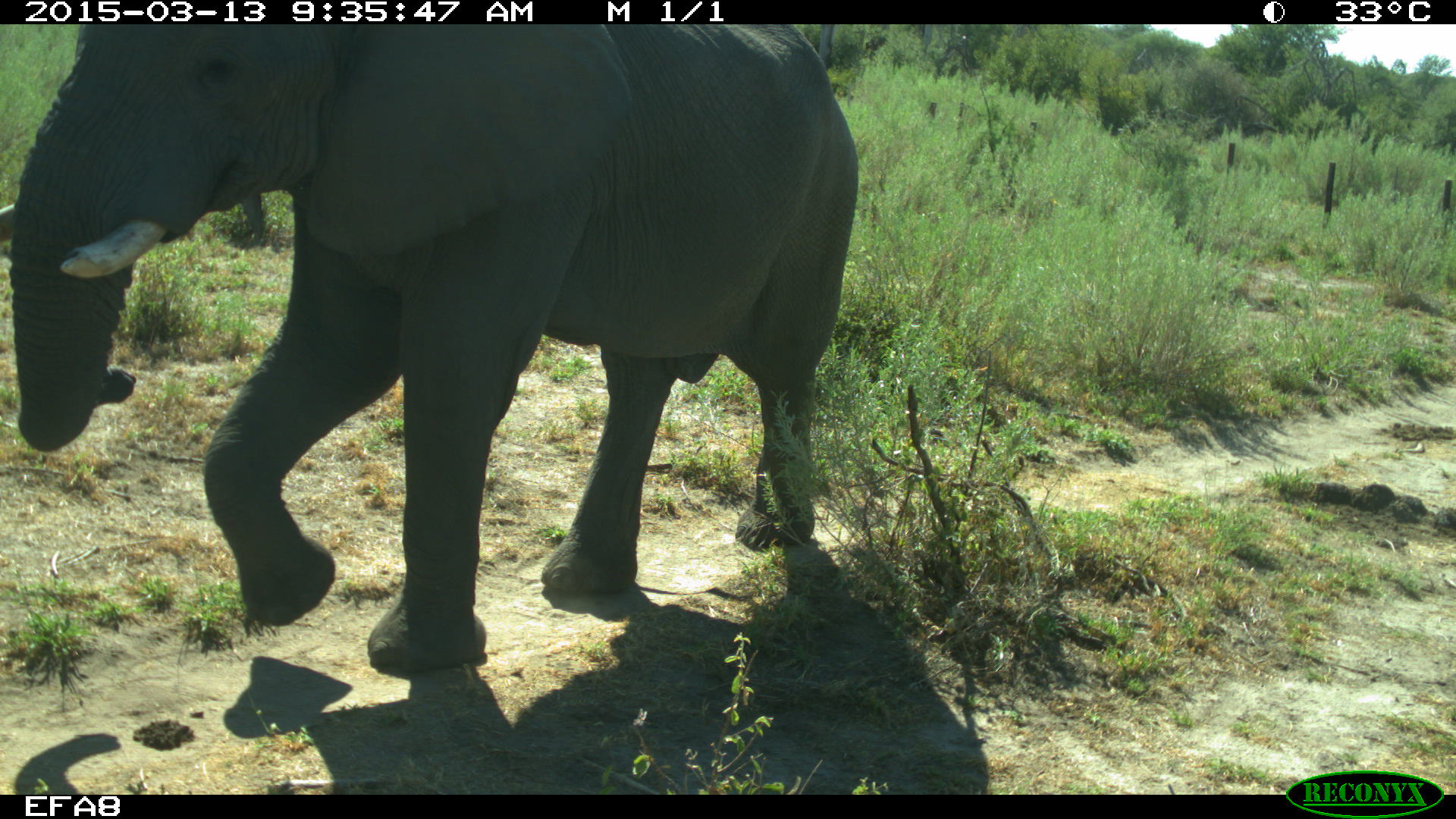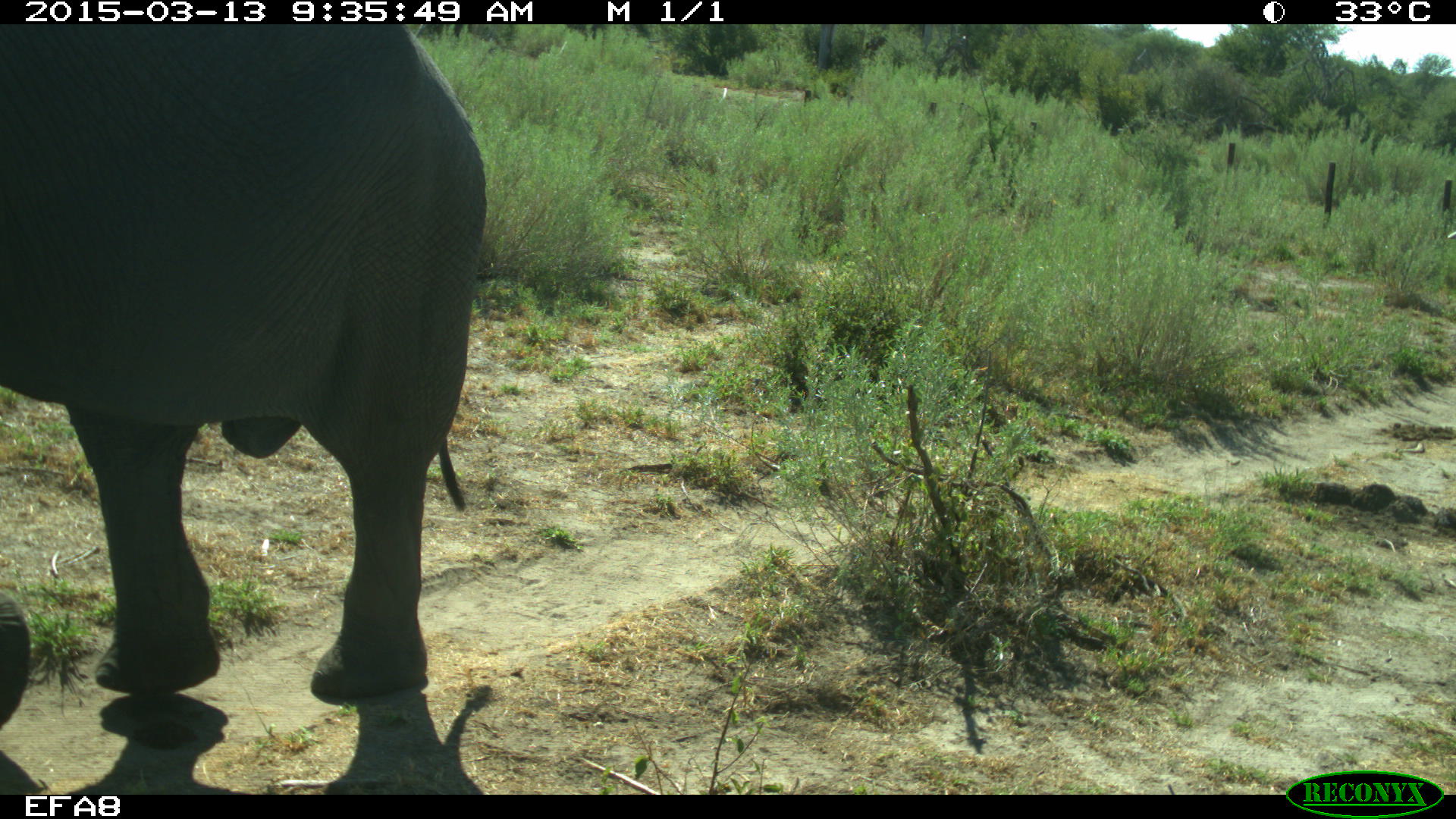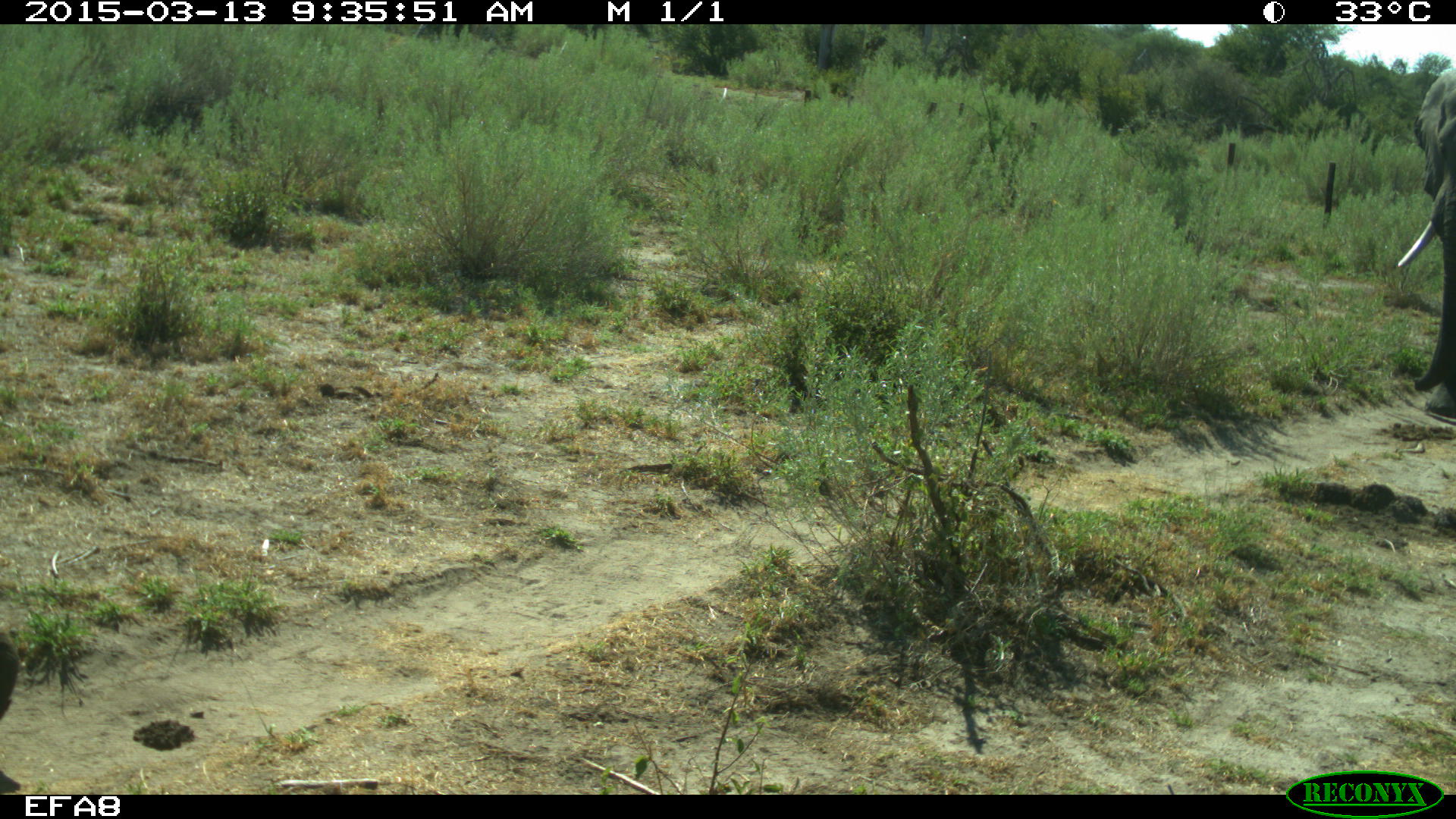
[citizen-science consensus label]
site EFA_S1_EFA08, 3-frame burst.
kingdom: Animalia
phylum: Chordata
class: Mammalia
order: Proboscidea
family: Elephantidae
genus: Loxodonta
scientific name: Loxodonta africana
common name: african bush elephant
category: elephant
Elephant (african bush elephant) (Loxodonta africana), count 2. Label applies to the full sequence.